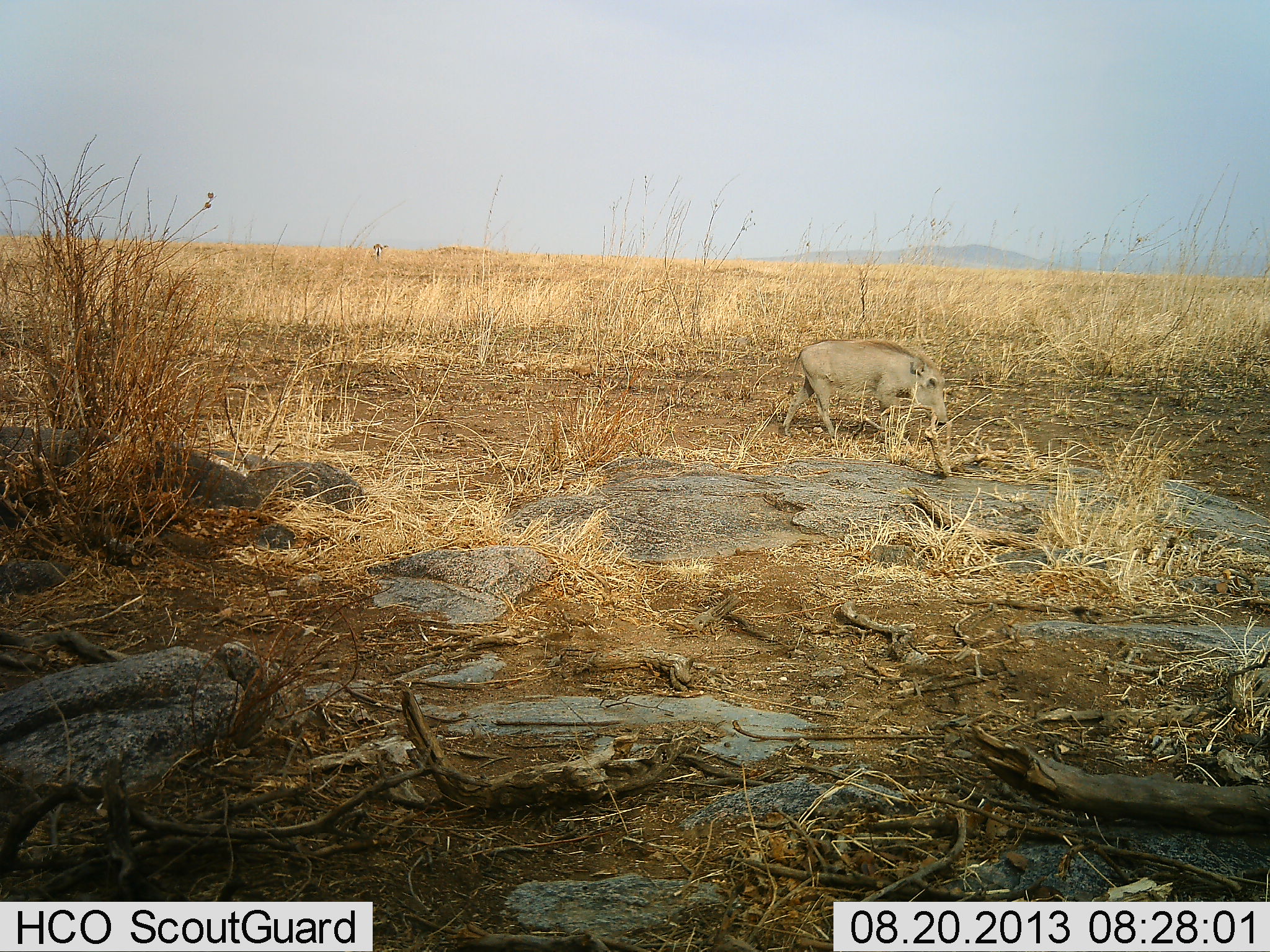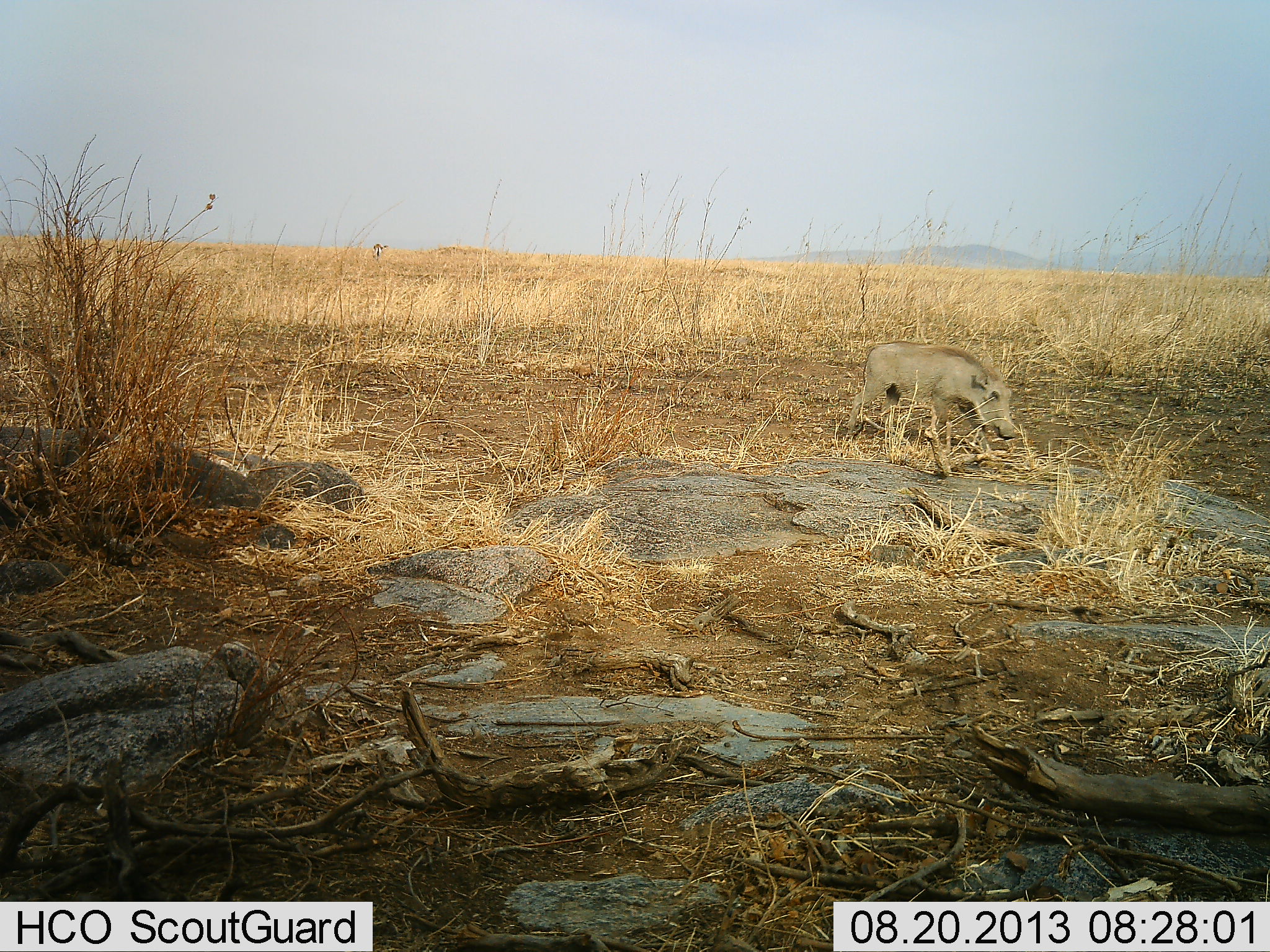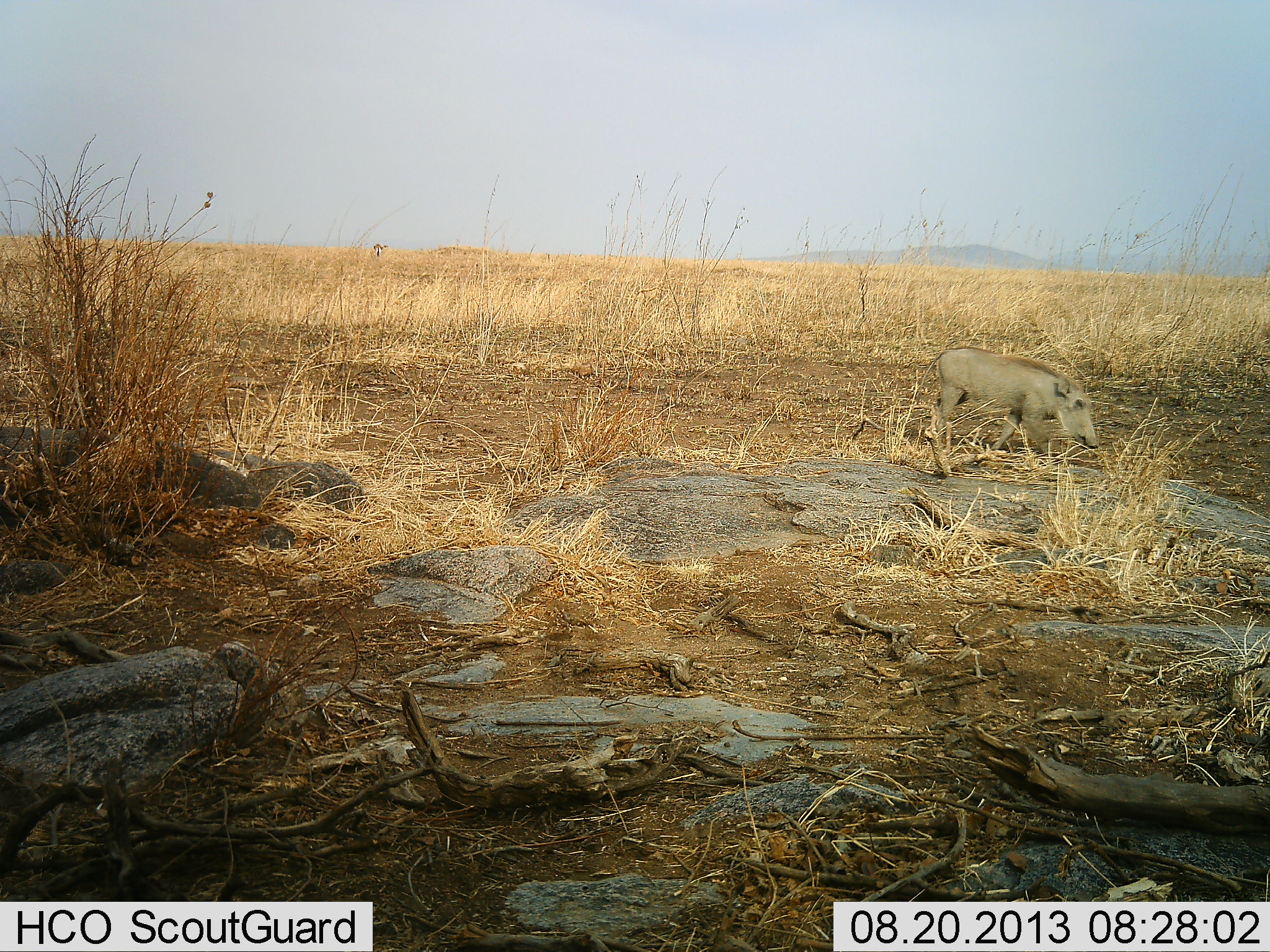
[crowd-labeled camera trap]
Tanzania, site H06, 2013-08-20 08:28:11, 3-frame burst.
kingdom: Animalia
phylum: Chordata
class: Mammalia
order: Artiodactyla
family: Suidae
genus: Phacochoerus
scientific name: Phacochoerus africanus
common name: warthog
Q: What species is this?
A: Warthog (Phacochoerus africanus).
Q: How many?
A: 1.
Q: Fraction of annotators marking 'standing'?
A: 6%.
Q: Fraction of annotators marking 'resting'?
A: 0%.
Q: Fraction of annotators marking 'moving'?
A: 91%.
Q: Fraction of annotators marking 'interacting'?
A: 0%.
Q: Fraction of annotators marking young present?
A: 0%.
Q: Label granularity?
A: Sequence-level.